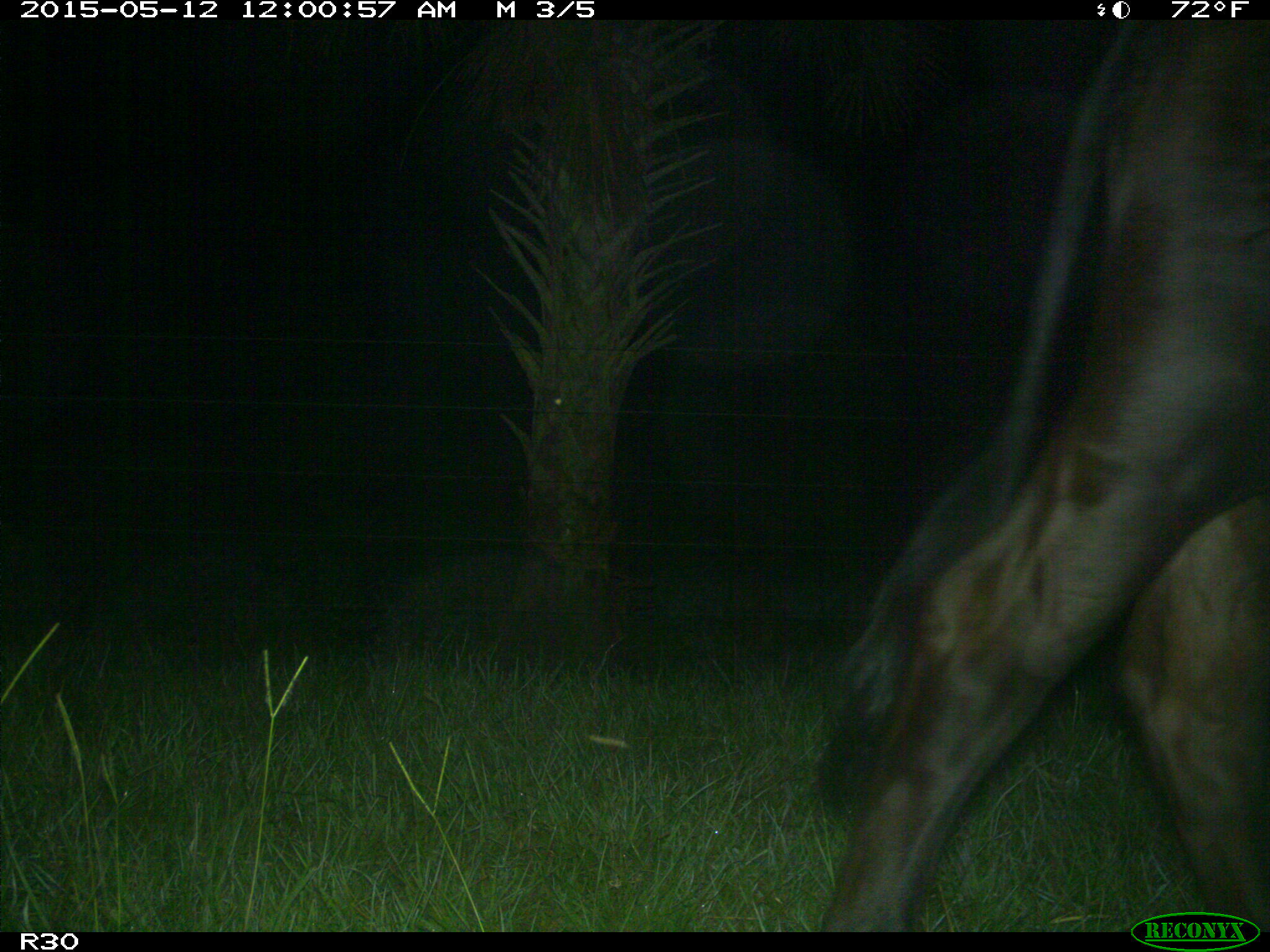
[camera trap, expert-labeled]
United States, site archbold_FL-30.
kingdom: Animalia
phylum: Chordata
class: Mammalia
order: Artiodactyla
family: Bovidae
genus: Bos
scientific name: Bos taurus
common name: domestic cow